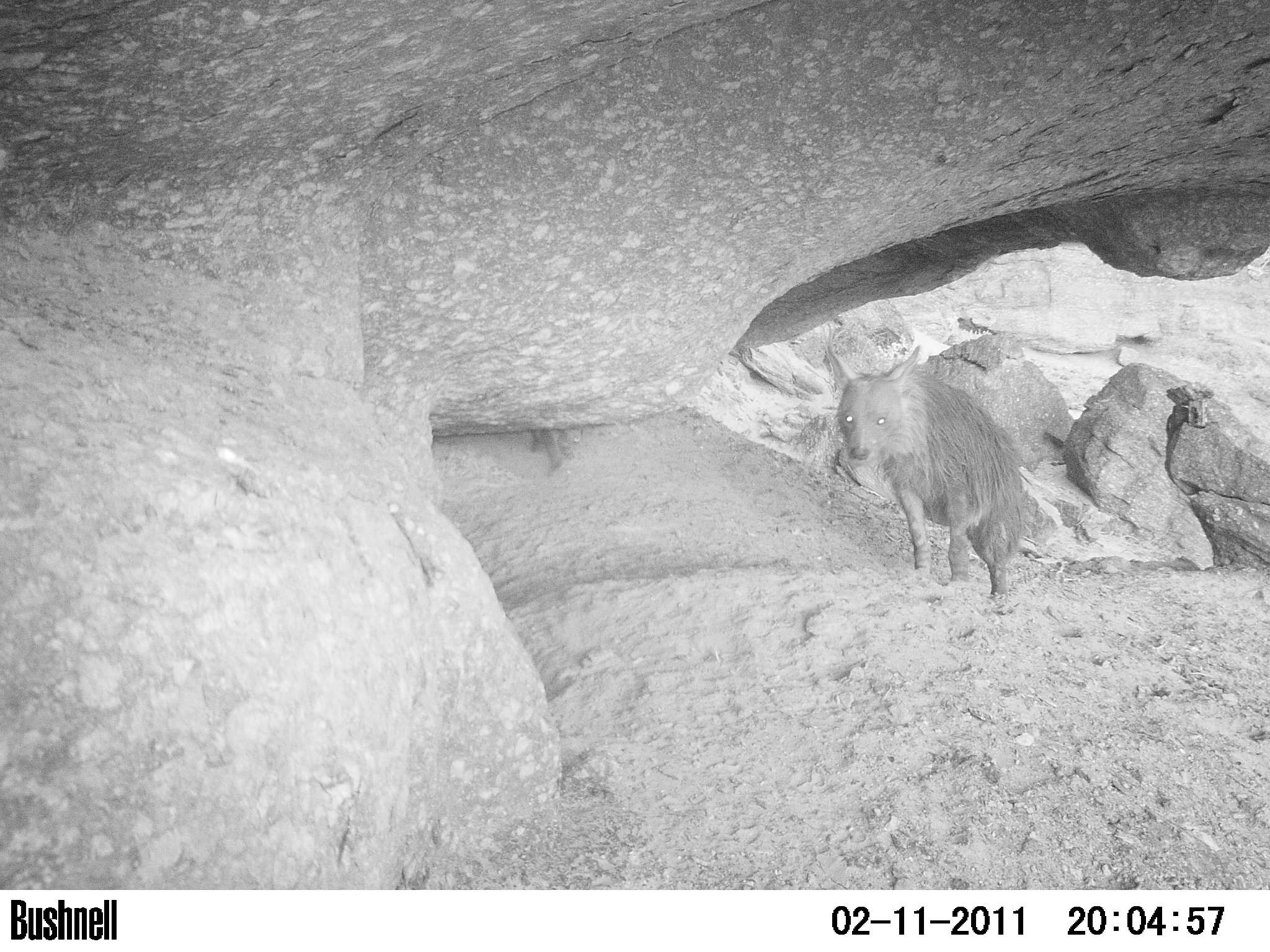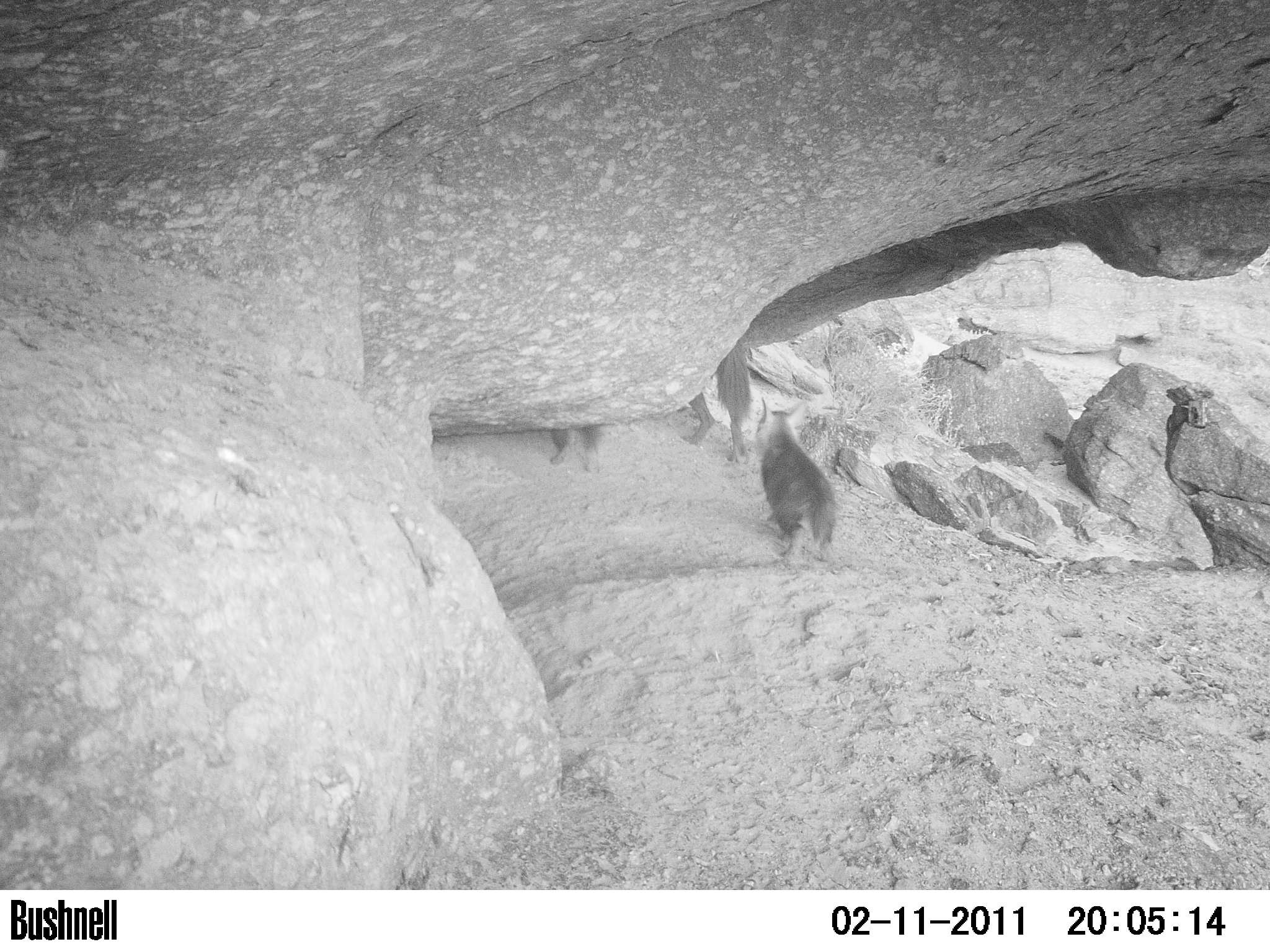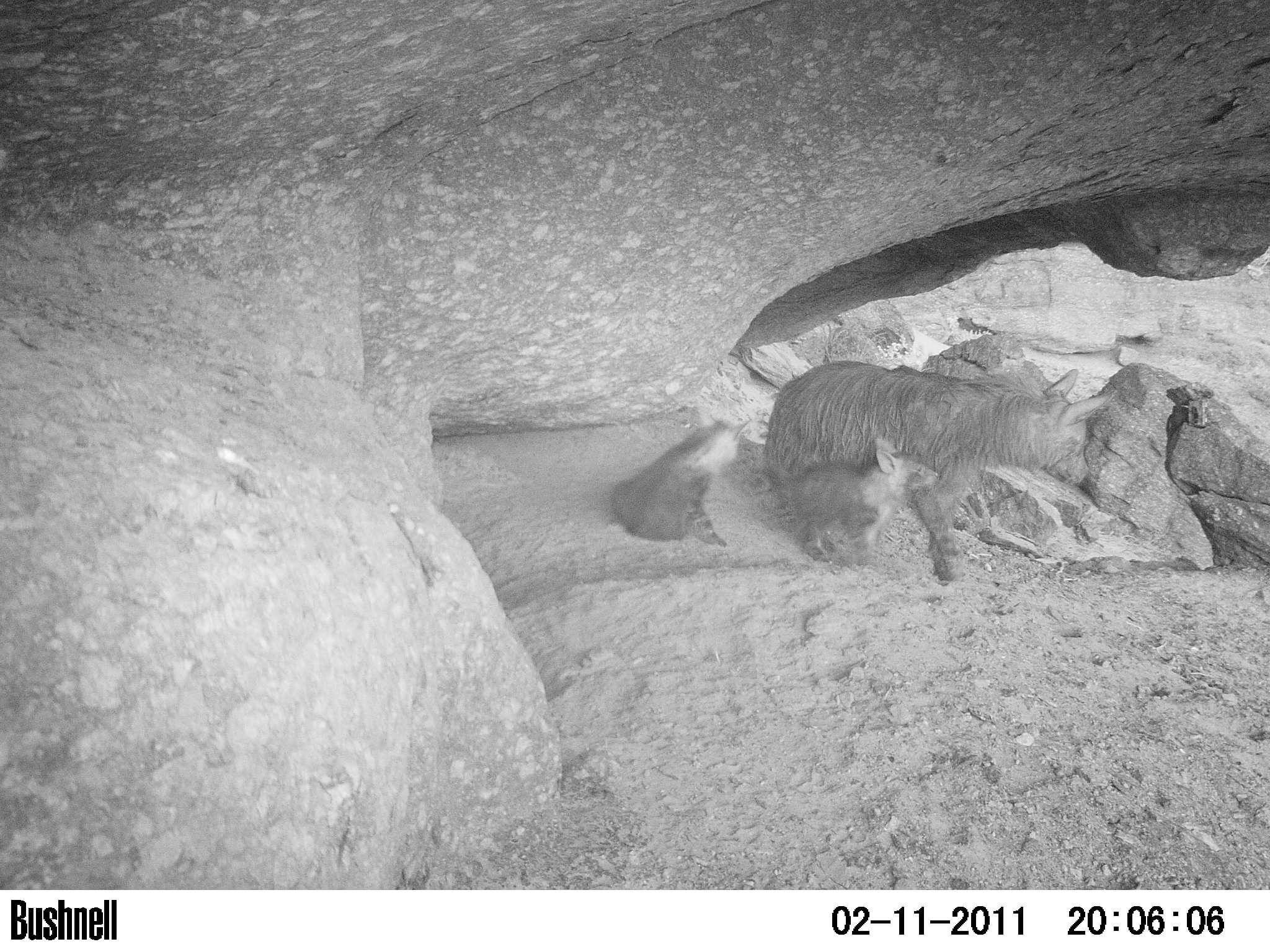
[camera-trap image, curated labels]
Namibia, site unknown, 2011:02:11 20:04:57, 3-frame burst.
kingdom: Animalia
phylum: Chordata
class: Mammalia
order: Carnivora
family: Hyaenidae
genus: Parahyaena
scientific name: Parahyaena brunnea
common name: brown hyena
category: hyaena brunnea